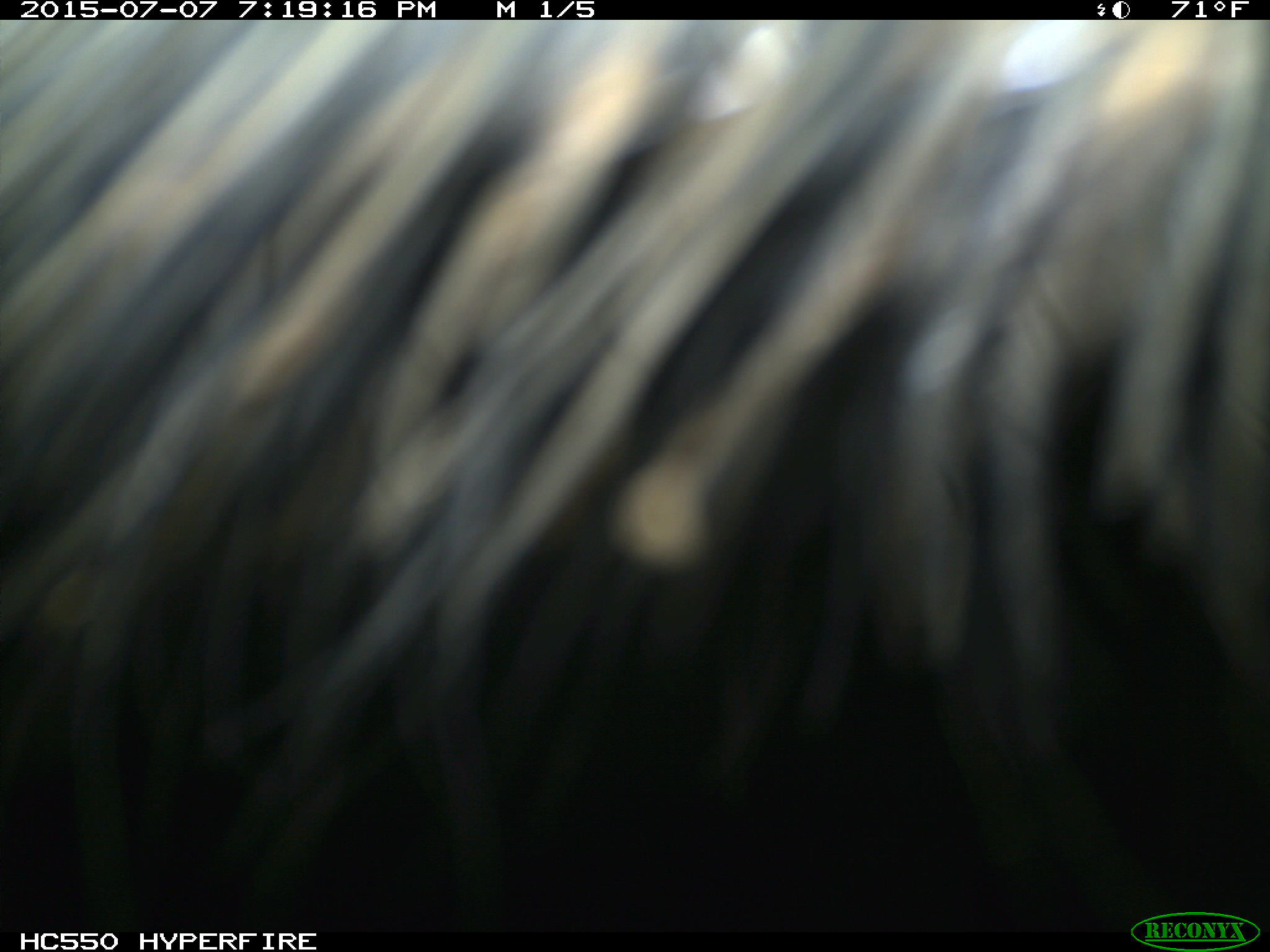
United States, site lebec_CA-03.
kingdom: Animalia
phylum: Chordata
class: Mammalia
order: Artiodactyla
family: Bovidae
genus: Bos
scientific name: Bos taurus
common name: domestic cow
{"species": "Bos taurus (domestic cow)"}